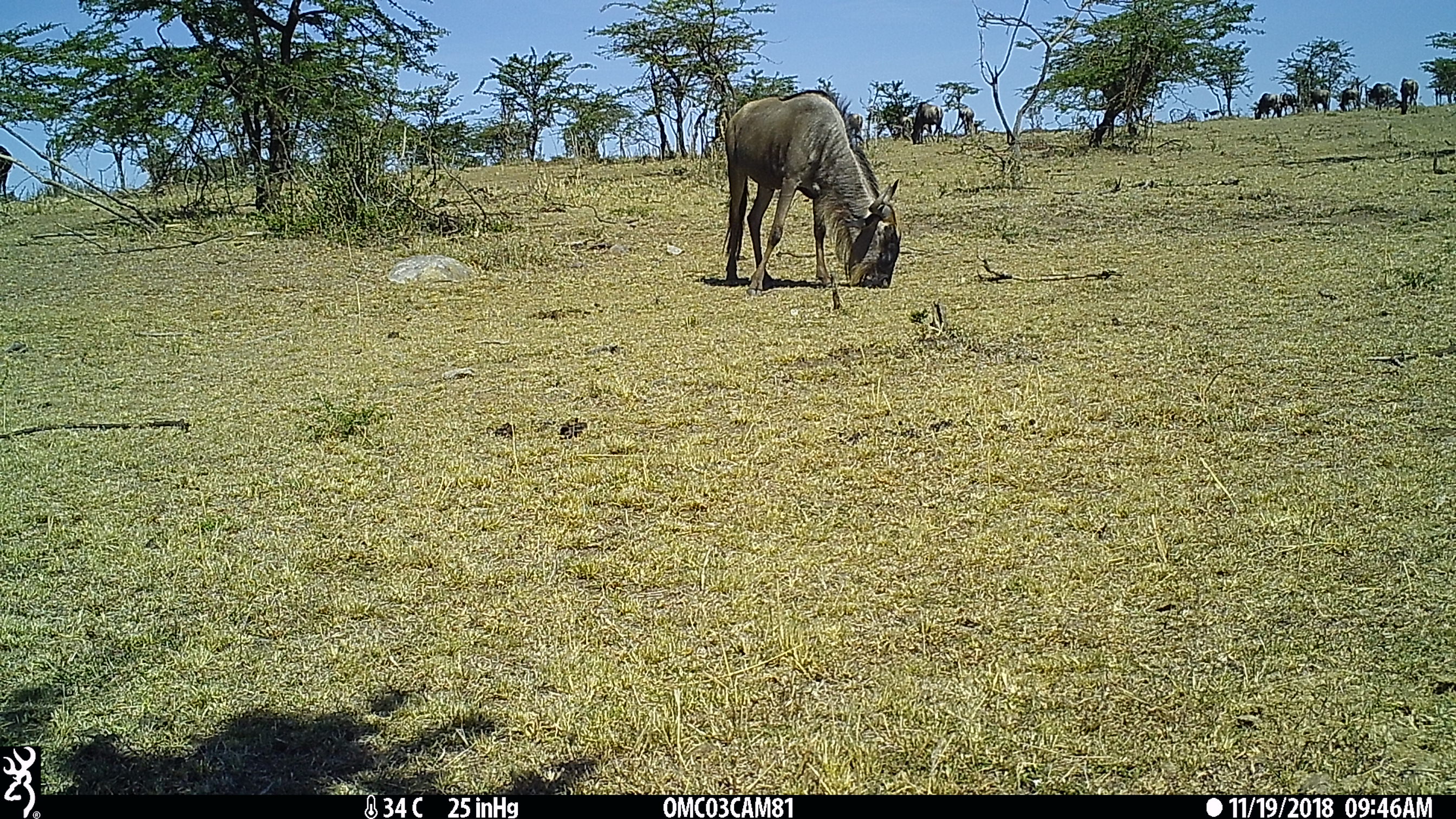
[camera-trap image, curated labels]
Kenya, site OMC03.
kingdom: Animalia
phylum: Chordata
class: Mammalia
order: Artiodactyla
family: Bovidae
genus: Connochaetes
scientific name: Connochaetes taurinus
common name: blue wildebeest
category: wildebeest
Wildebeest (blue wildebeest) (Connochaetes taurinus).